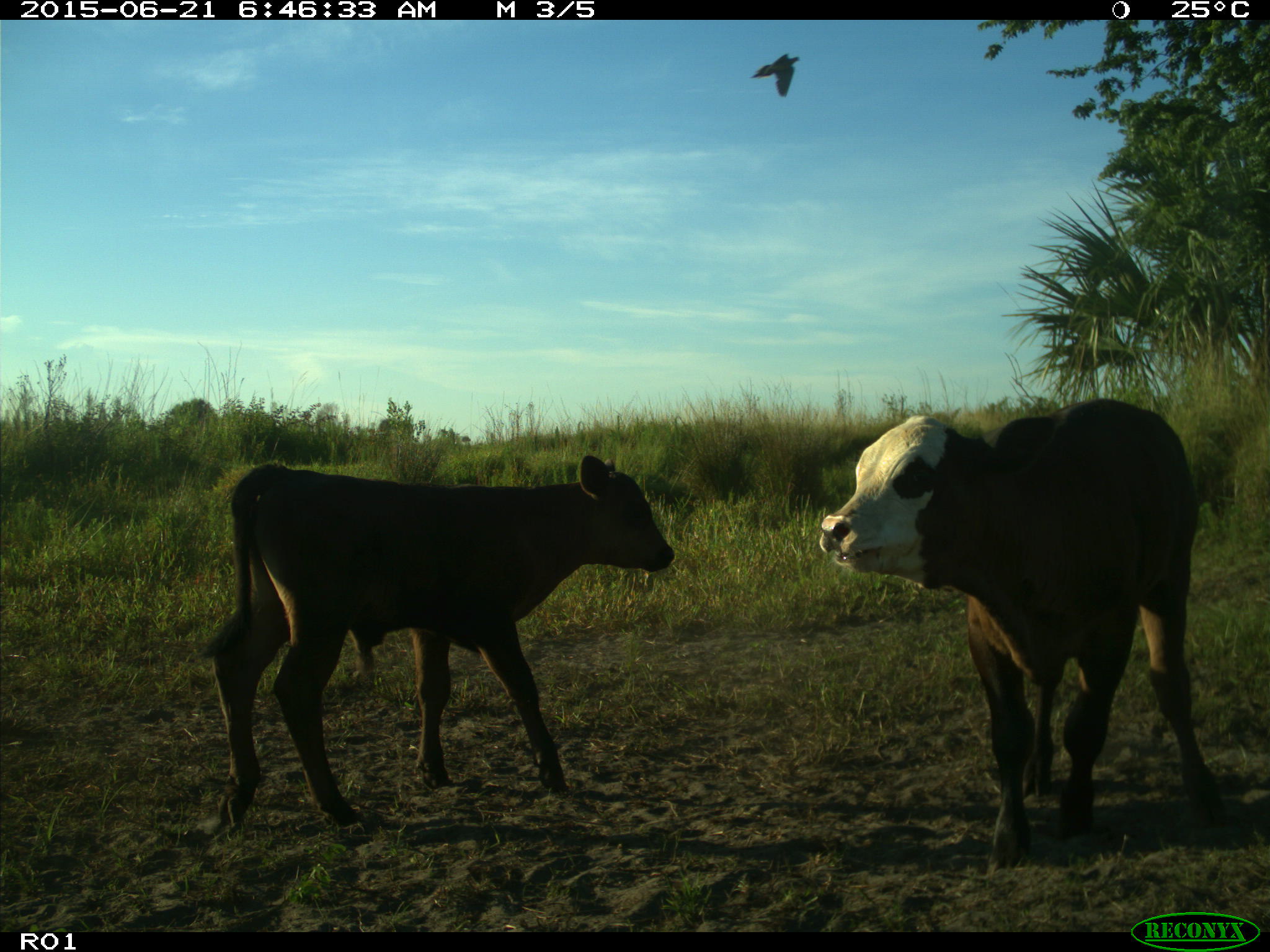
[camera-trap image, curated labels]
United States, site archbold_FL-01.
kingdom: Animalia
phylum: Chordata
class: Mammalia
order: Artiodactyla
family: Bovidae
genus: Bos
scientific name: Bos taurus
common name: domestic cow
Bos taurus (domestic cow).